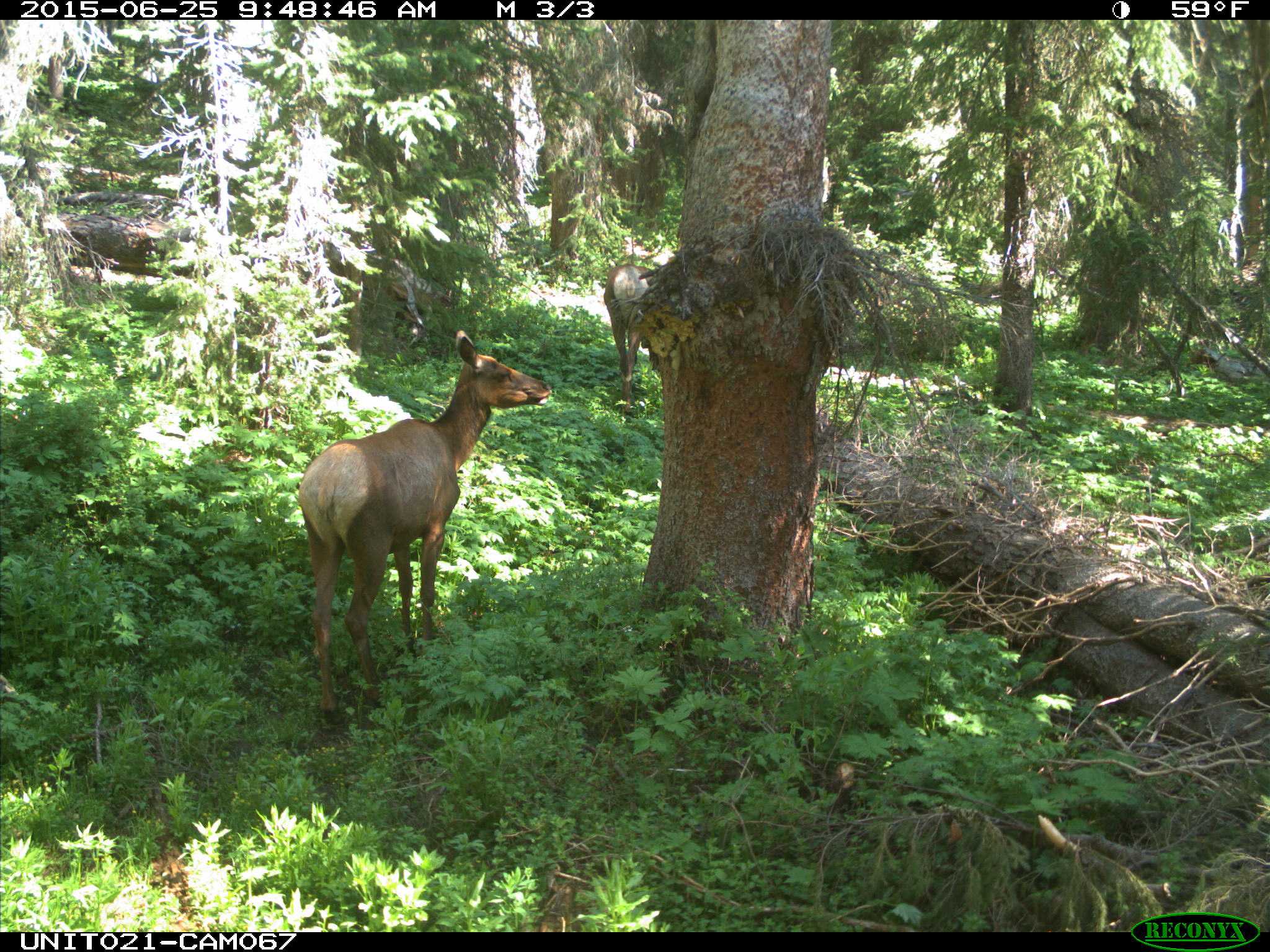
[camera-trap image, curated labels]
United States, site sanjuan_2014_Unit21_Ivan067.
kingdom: Animalia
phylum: Chordata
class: Mammalia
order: Artiodactyla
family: Cervidae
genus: Cervus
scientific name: Cervus elaphus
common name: red deer